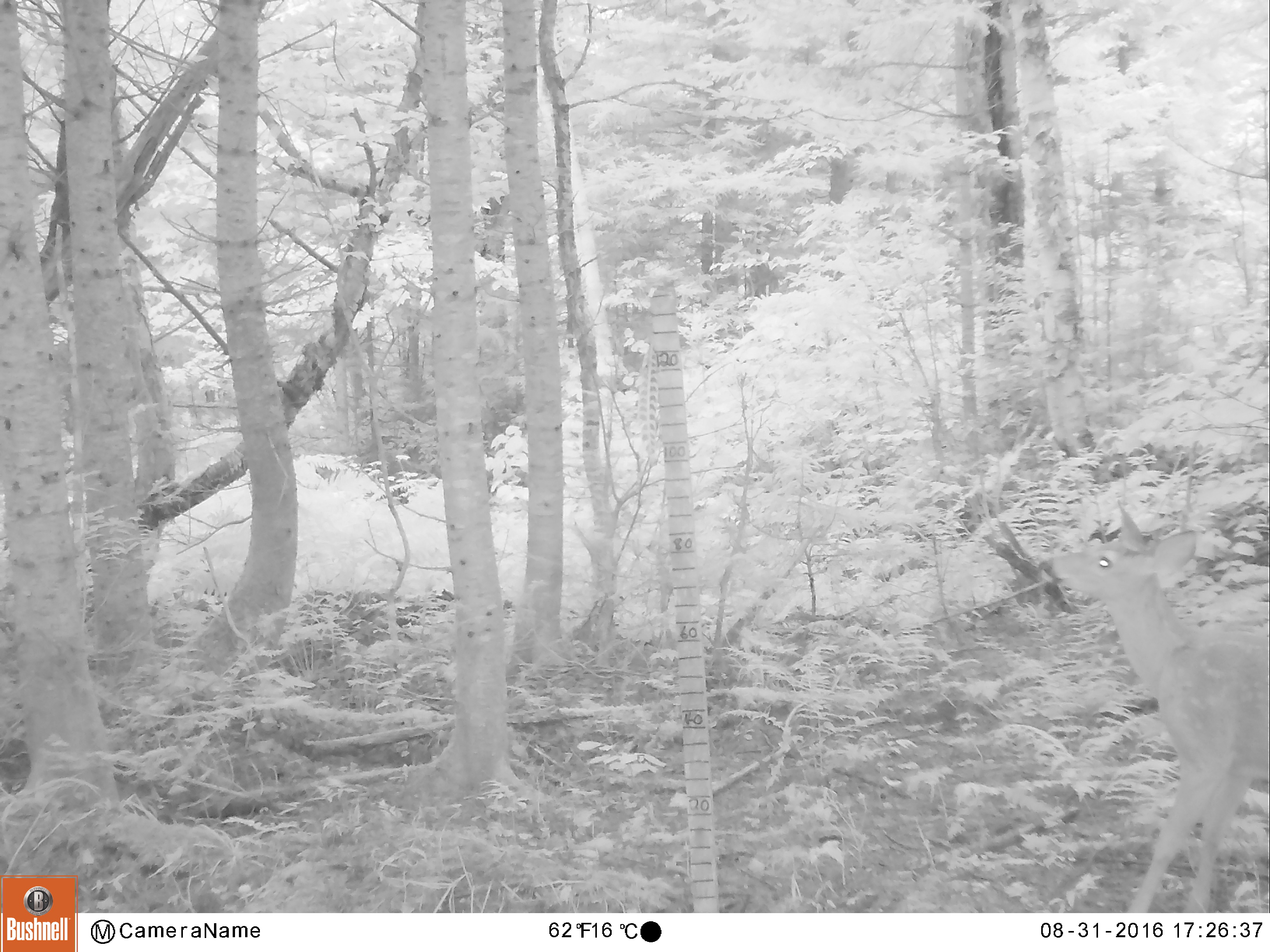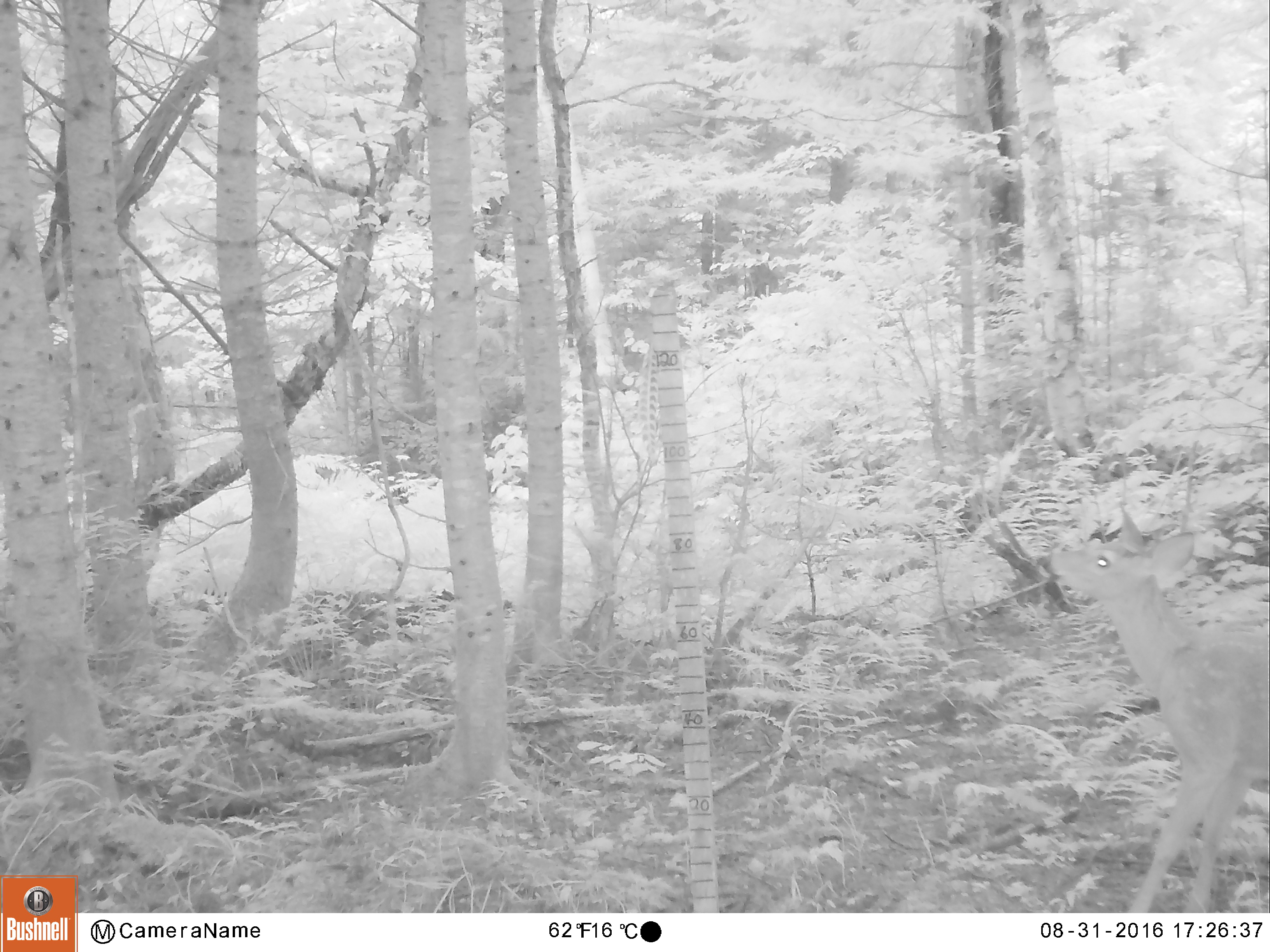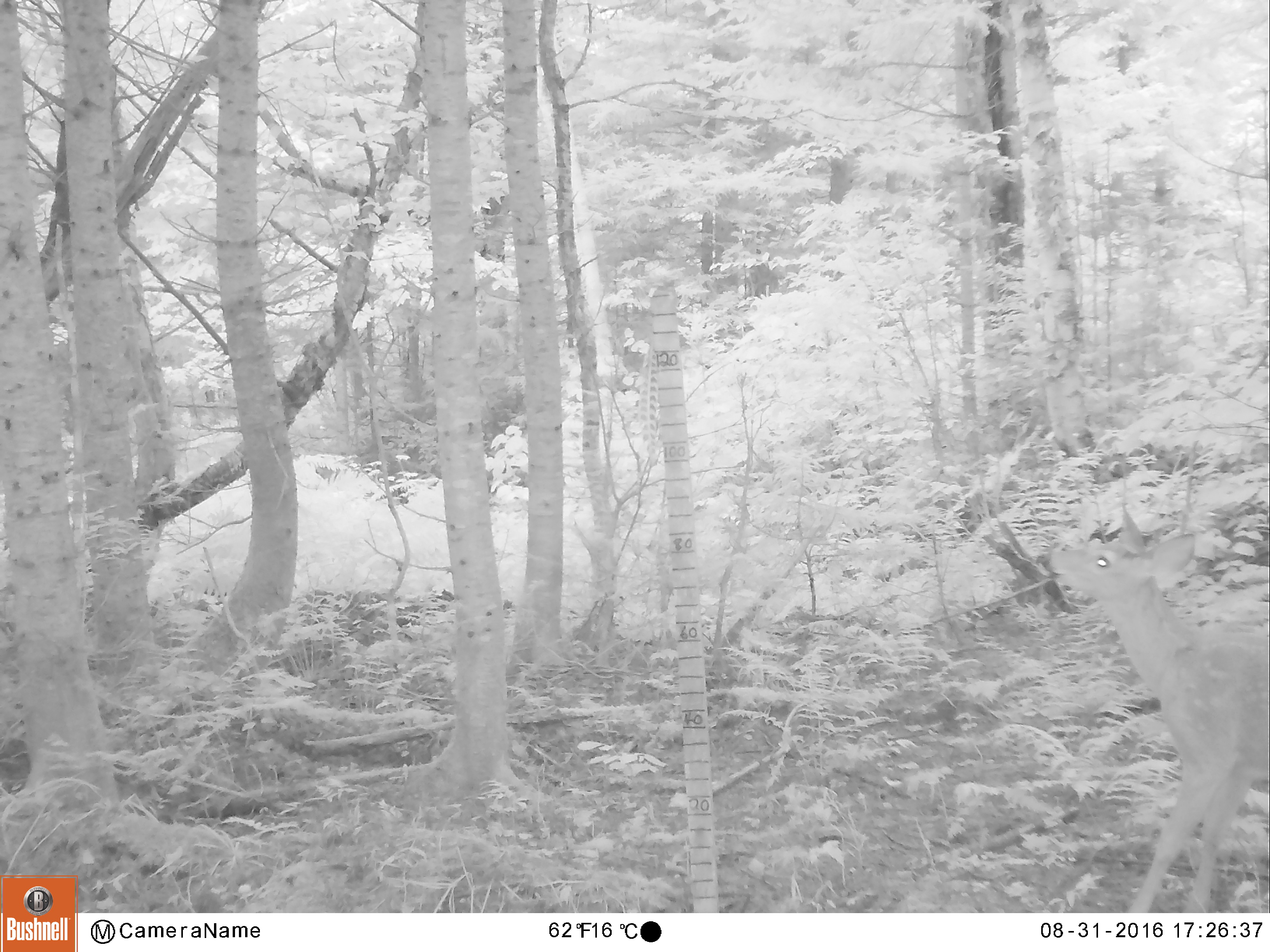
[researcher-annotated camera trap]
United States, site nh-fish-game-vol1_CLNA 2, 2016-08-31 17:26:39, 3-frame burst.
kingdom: Animalia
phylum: Chordata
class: Mammalia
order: Artiodactyla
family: Cervidae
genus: Odocoileus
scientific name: Odocoileus virginianus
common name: white-tailed deer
White-tailed deer (Odocoileus virginianus).